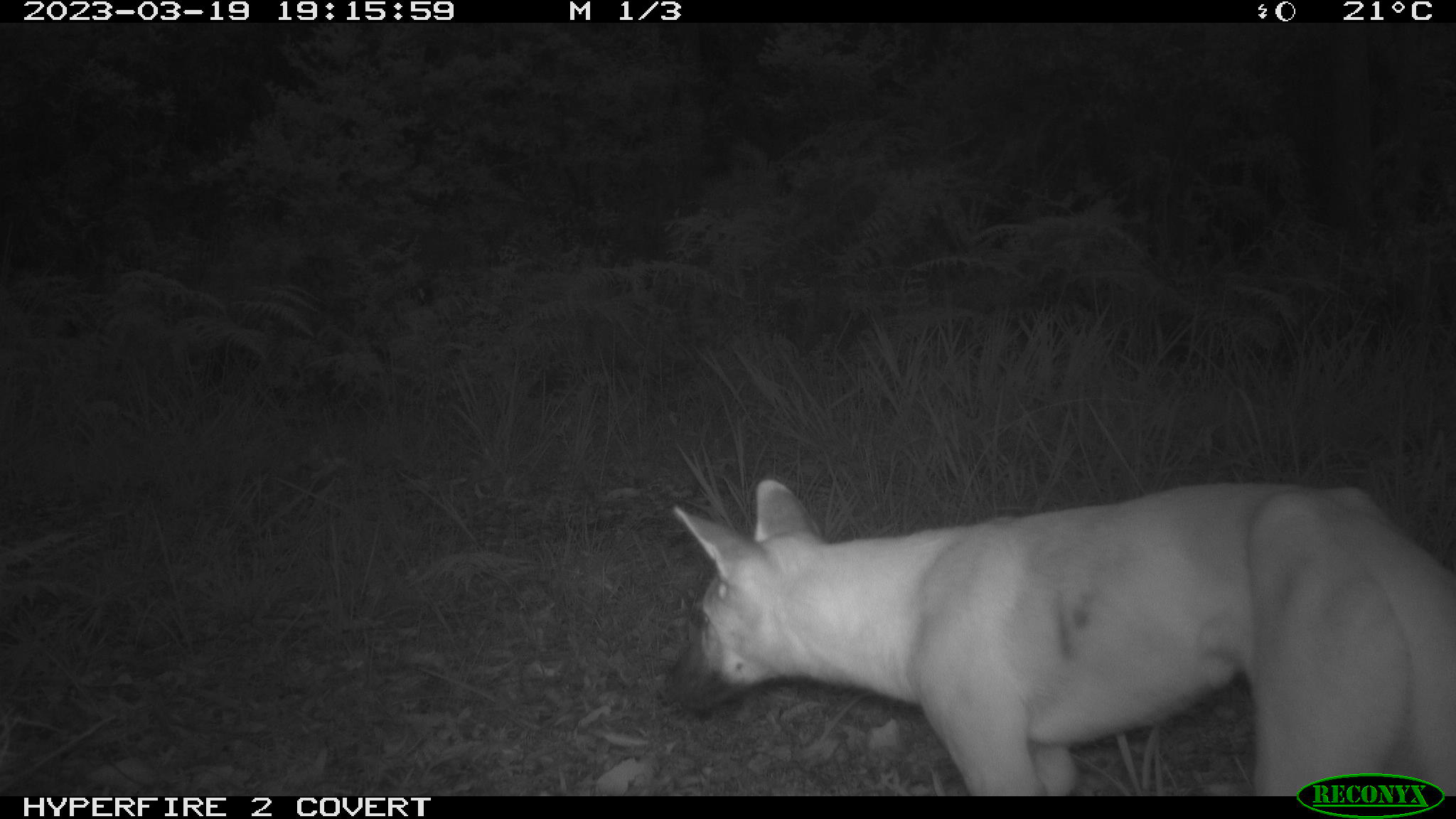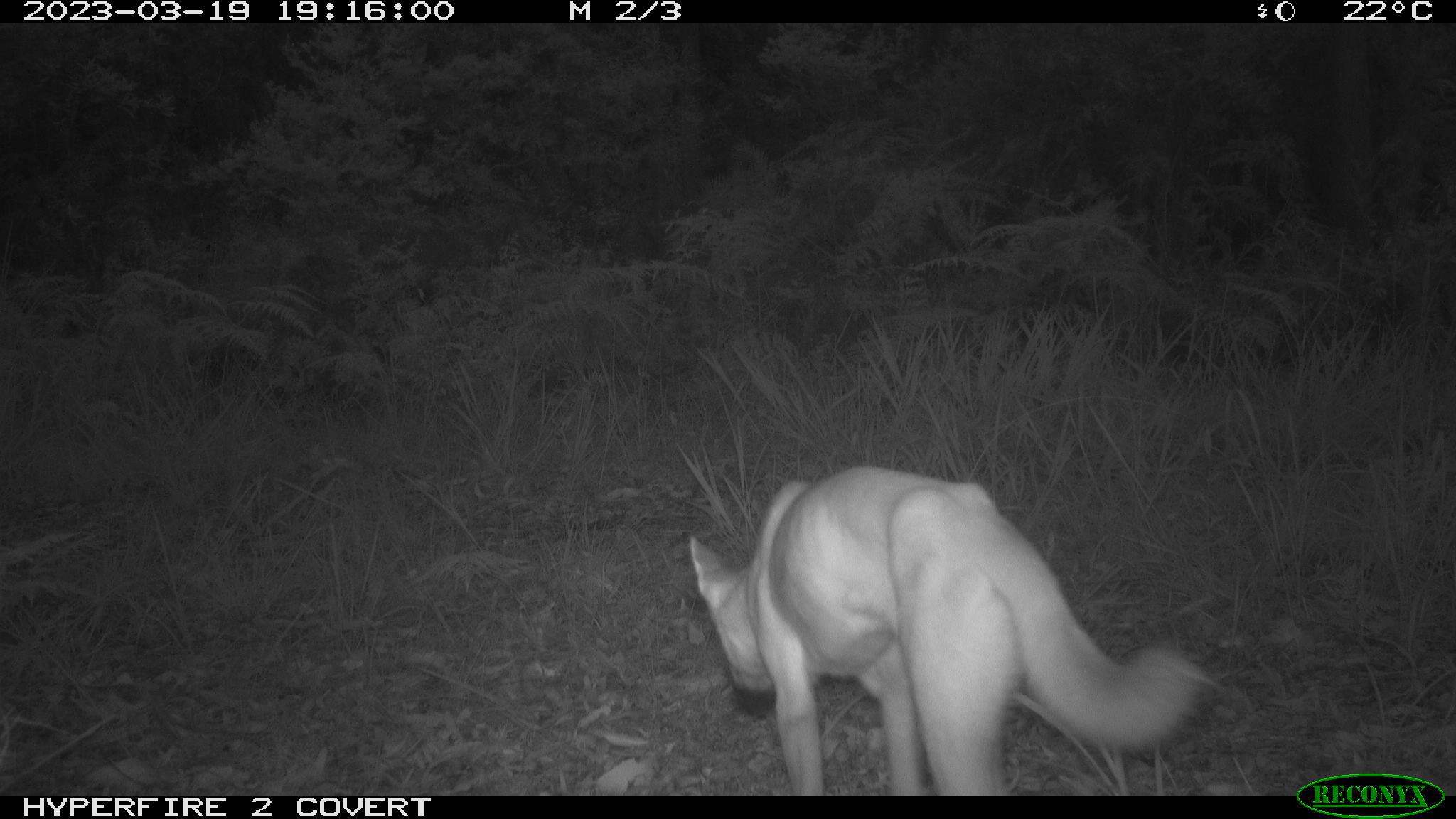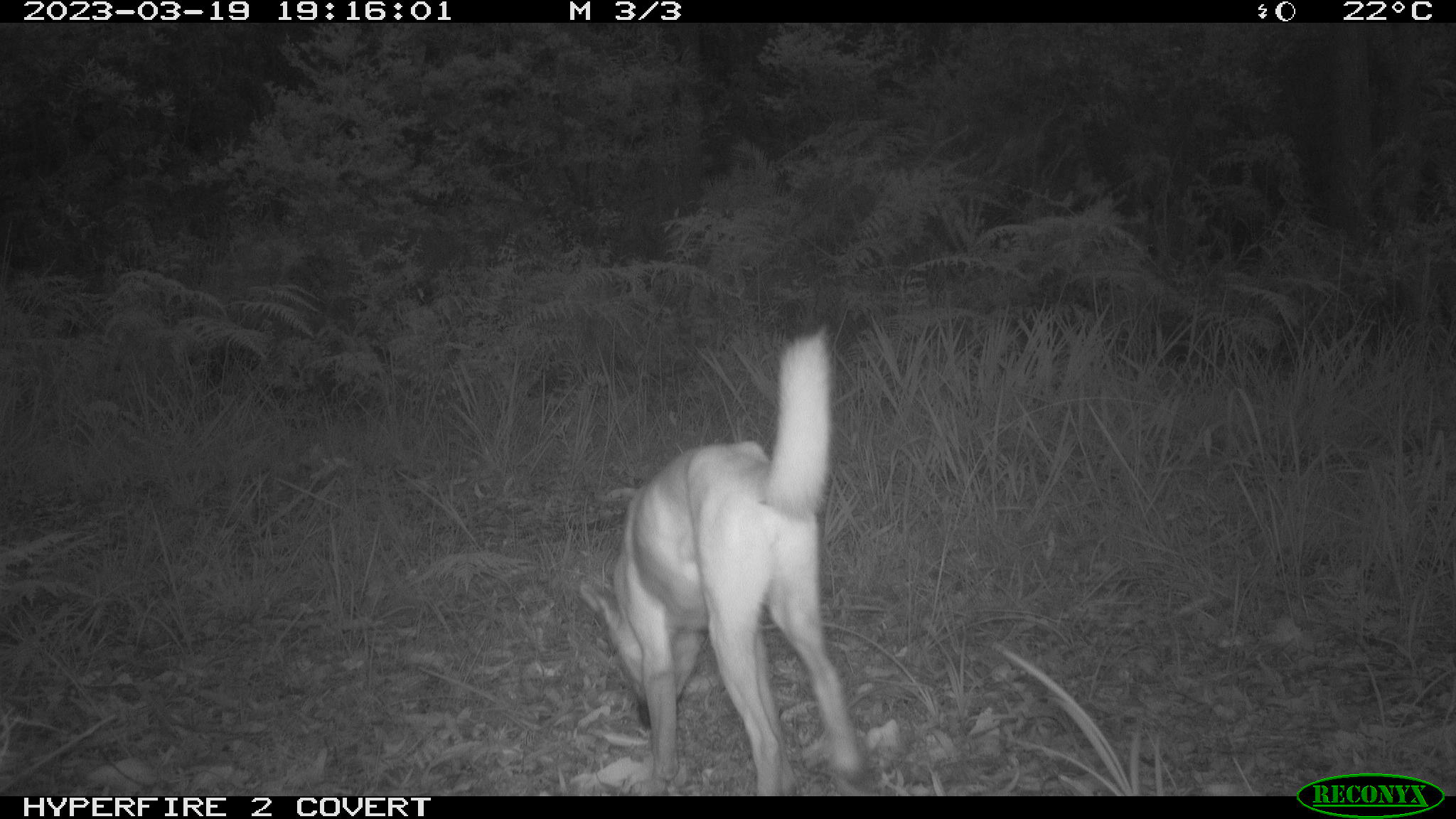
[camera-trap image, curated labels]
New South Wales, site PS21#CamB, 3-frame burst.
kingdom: Animalia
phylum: Chordata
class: Mammalia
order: Carnivora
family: Canidae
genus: Canis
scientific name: Canis familiaris dingo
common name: dingo